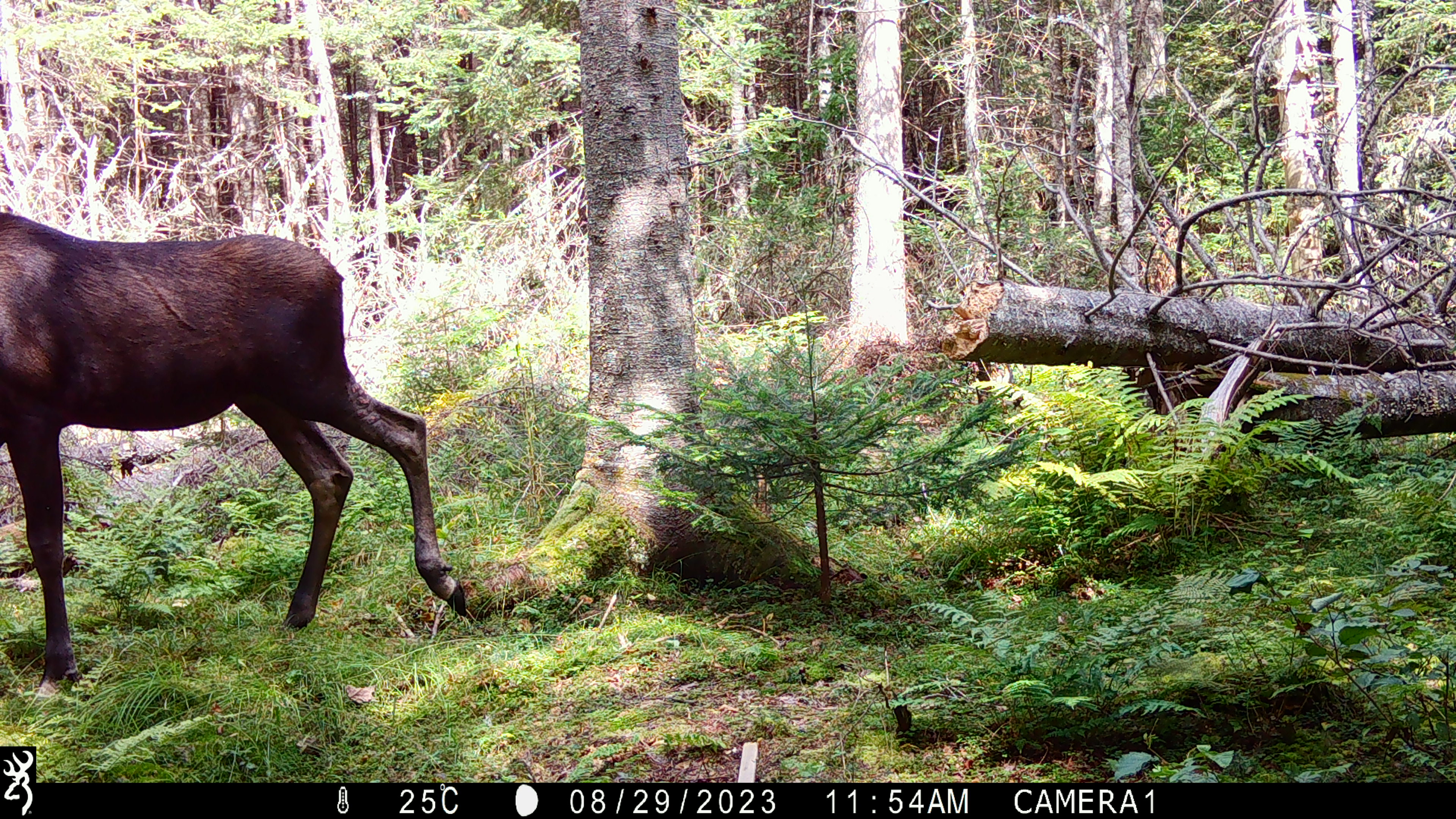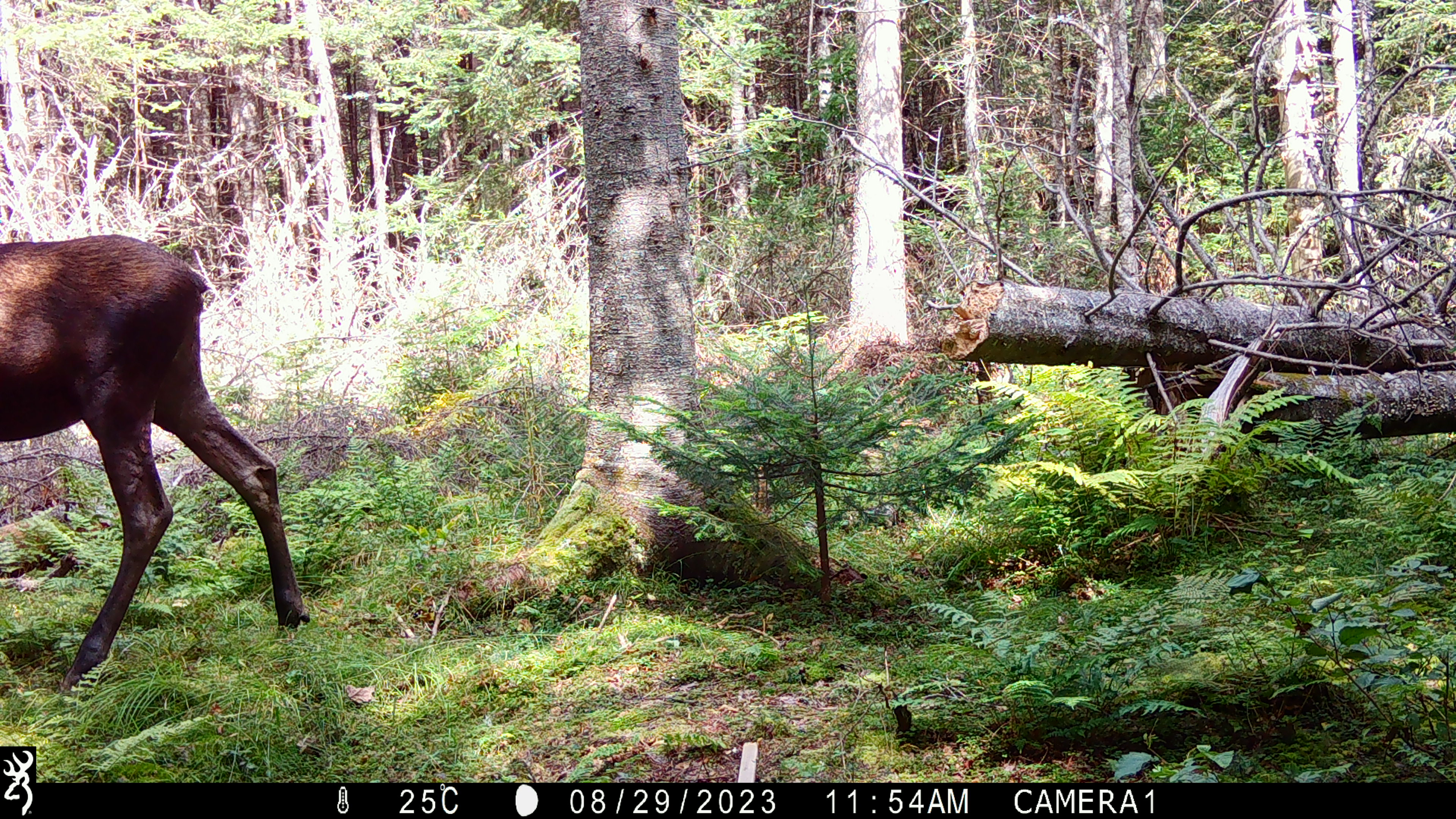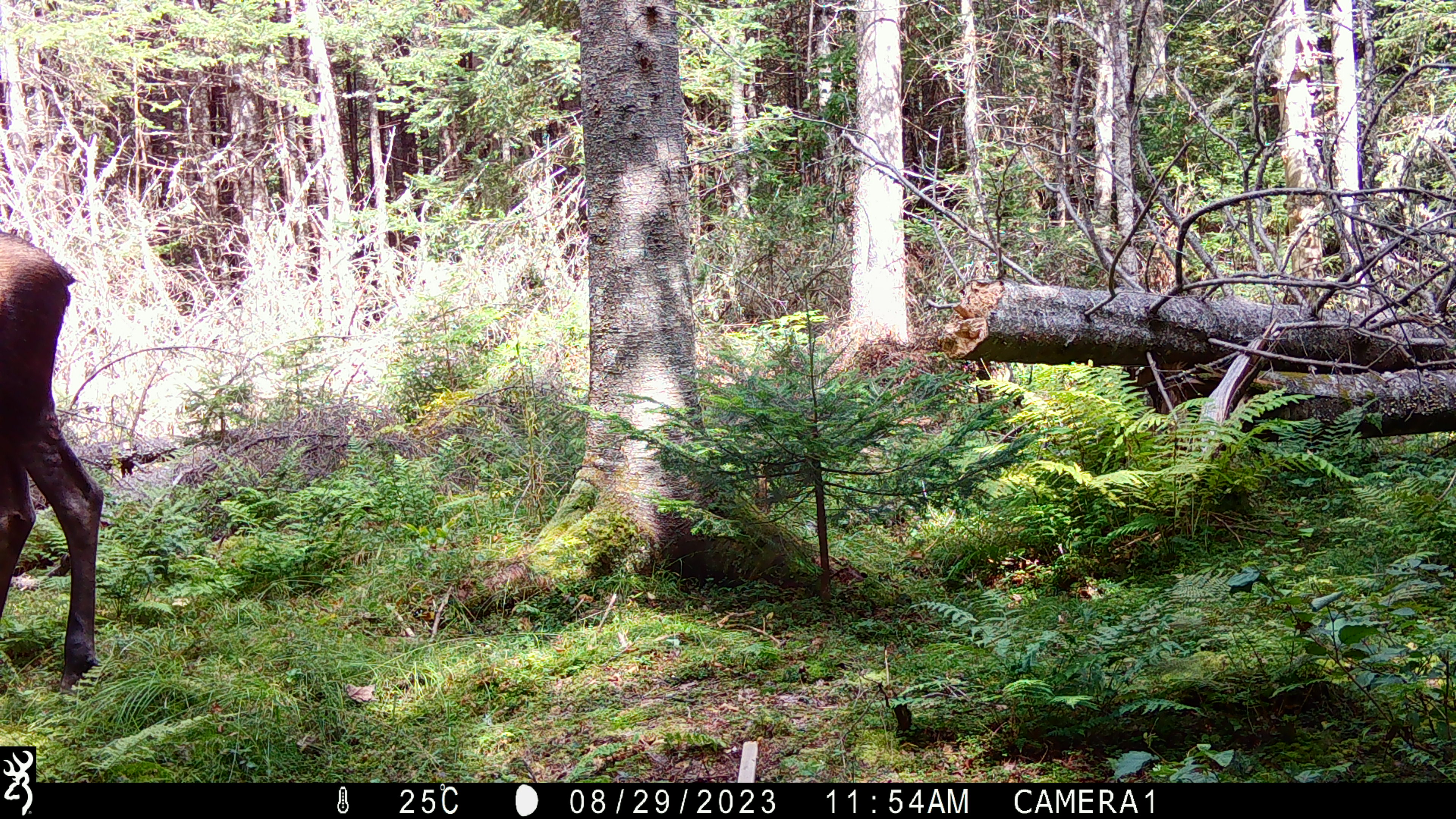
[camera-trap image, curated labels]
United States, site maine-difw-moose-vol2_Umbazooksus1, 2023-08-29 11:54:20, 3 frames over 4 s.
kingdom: Animalia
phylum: Chordata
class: Mammalia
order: Artiodactyla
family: Cervidae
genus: Alces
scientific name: Alces alces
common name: moose